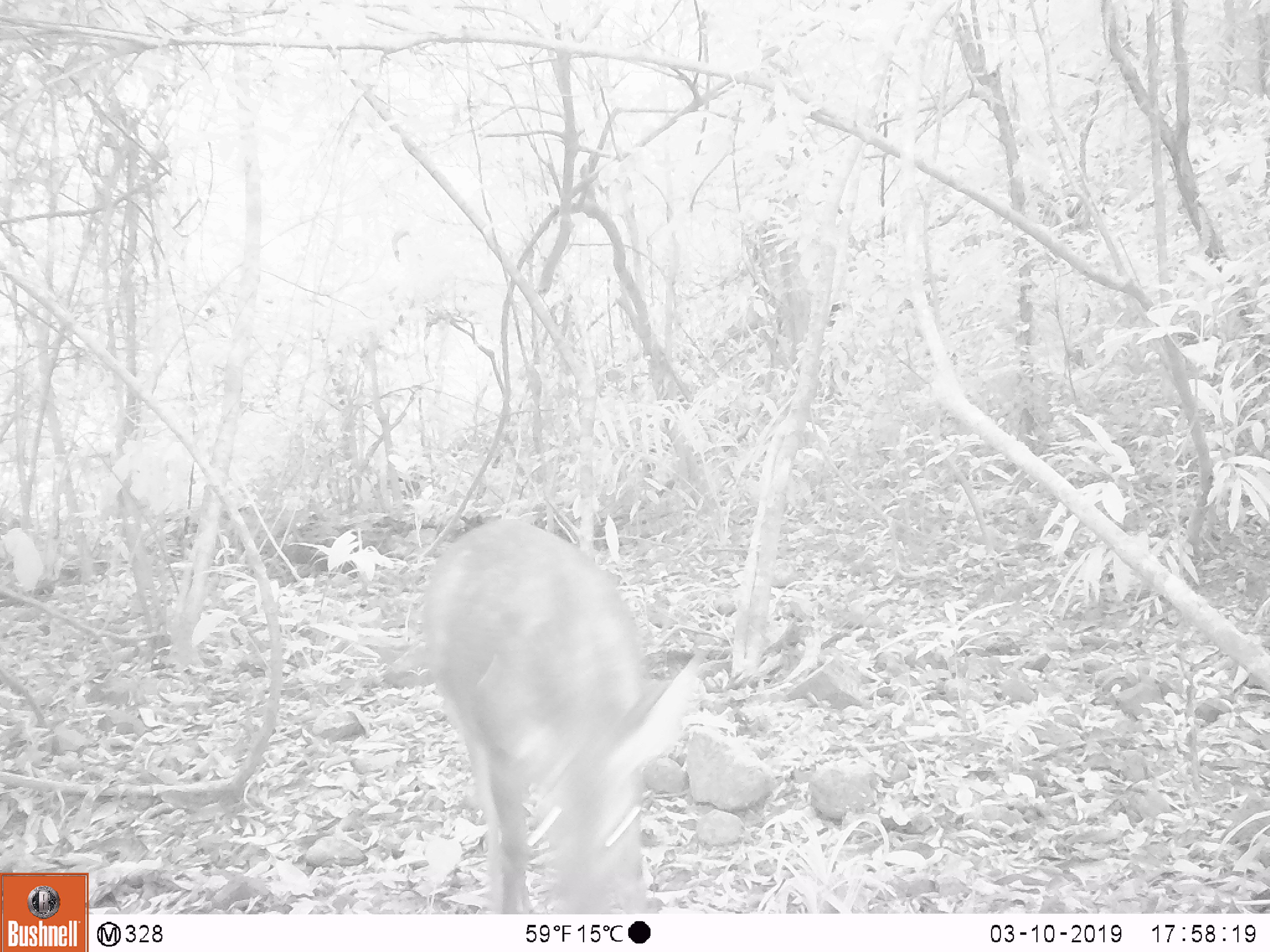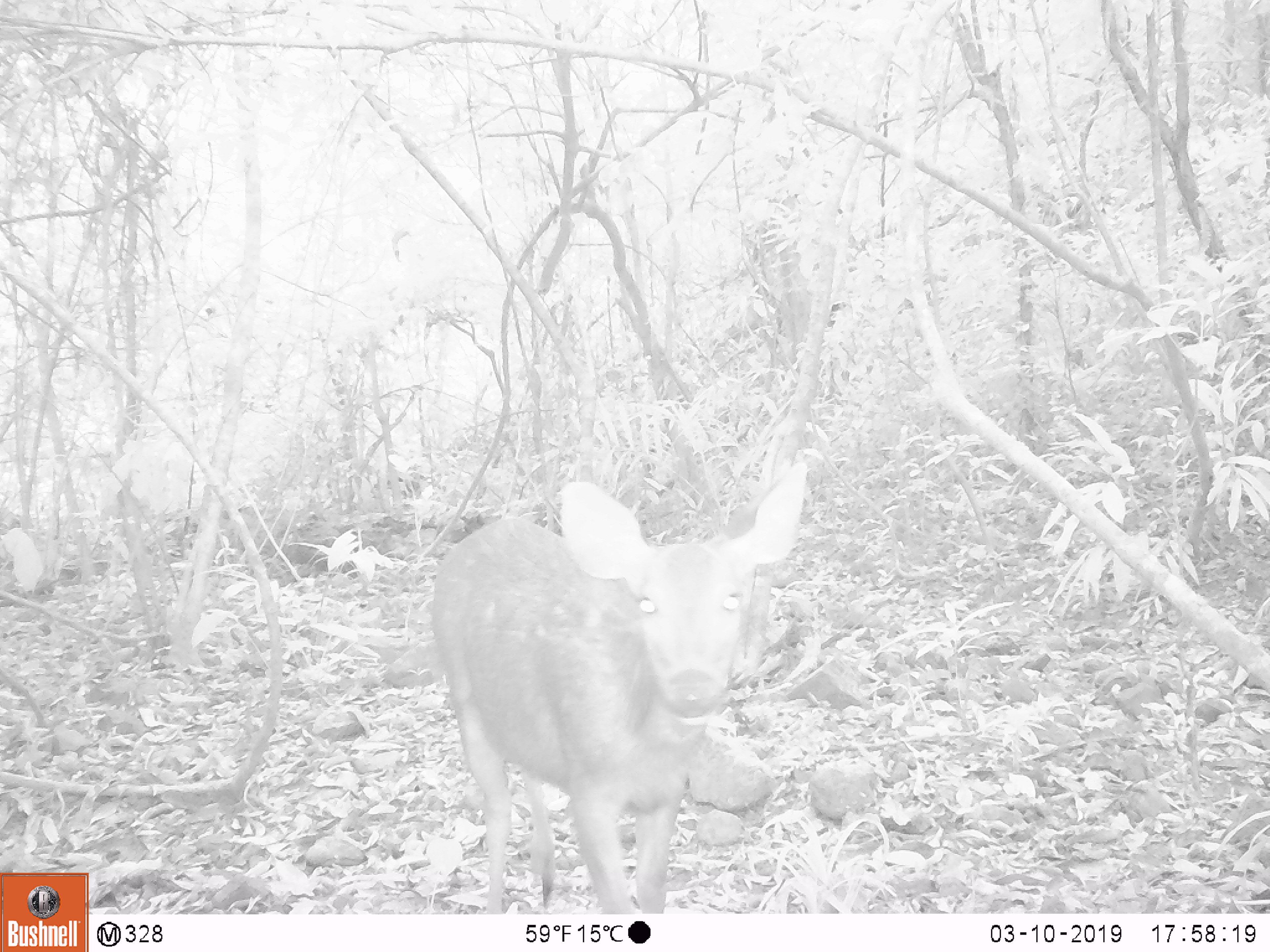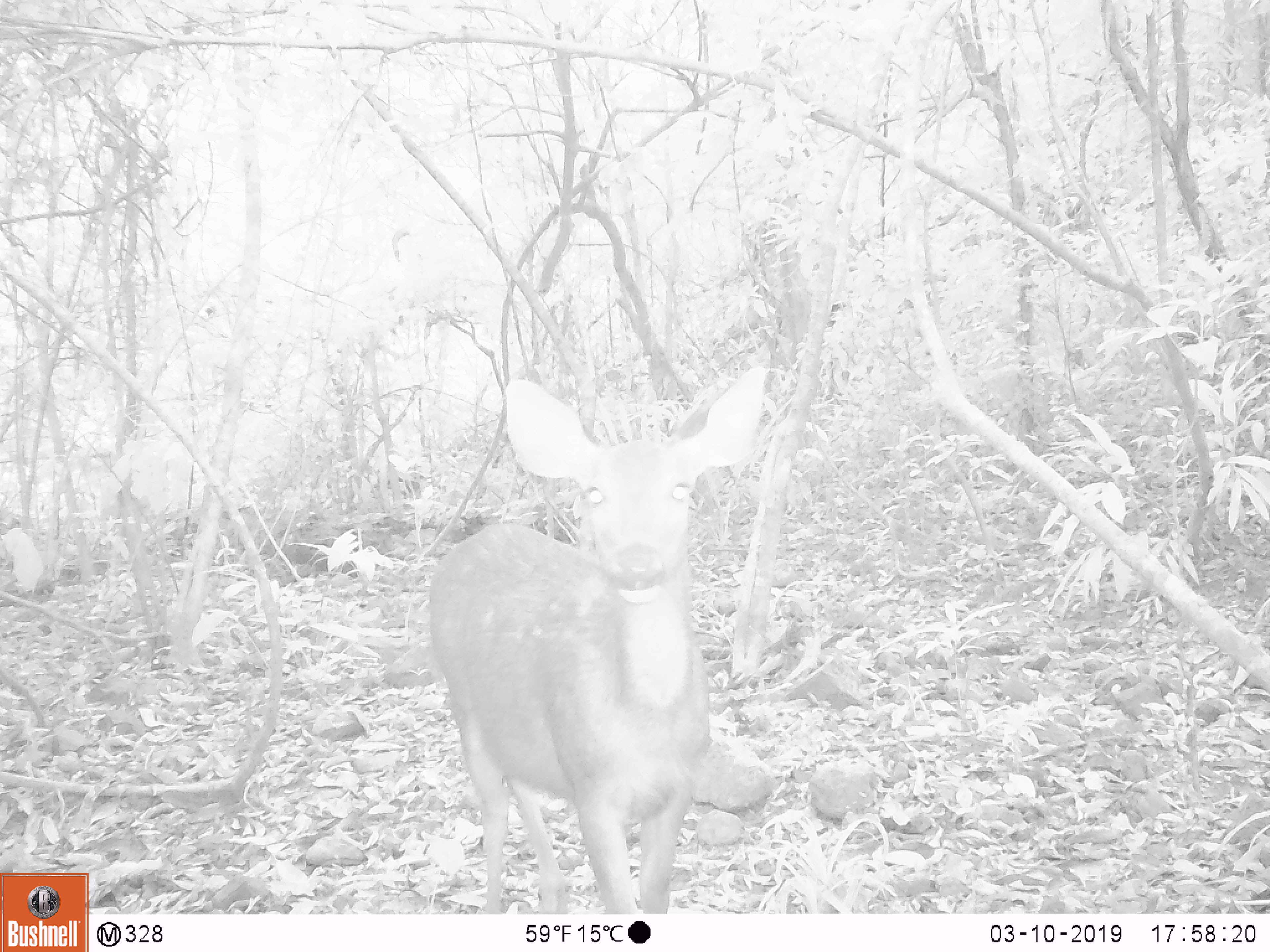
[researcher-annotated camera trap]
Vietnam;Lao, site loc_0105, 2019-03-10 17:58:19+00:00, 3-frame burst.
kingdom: Animalia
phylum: Chordata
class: Mammalia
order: Artiodactyla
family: Cervidae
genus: Rusa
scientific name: Rusa unicolor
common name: sambar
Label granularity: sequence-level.